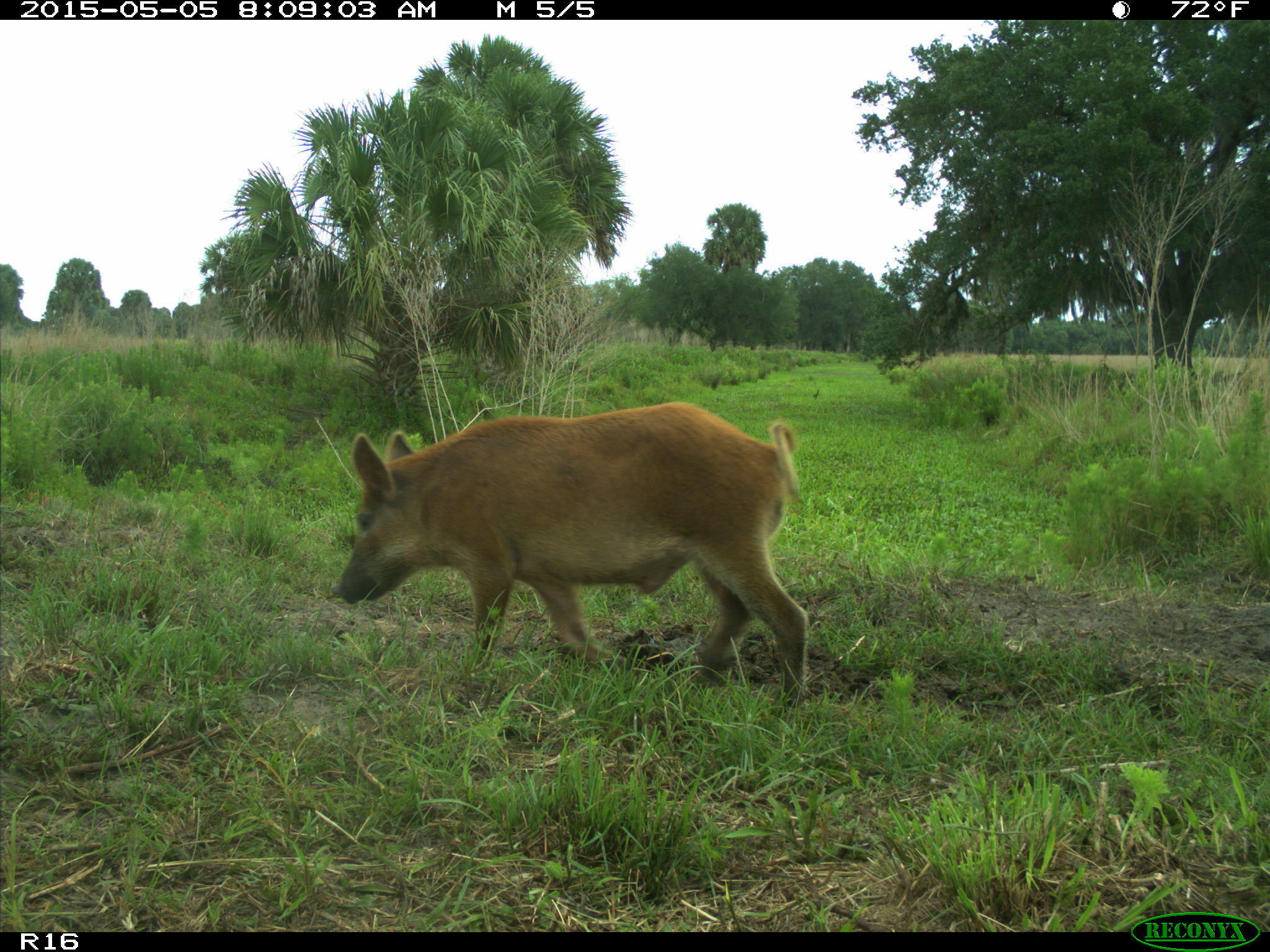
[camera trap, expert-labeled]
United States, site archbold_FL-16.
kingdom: Animalia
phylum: Chordata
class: Mammalia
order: Artiodactyla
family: Suidae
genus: Sus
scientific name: Sus scrofa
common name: wild boar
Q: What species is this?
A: Sus scrofa (wild boar).